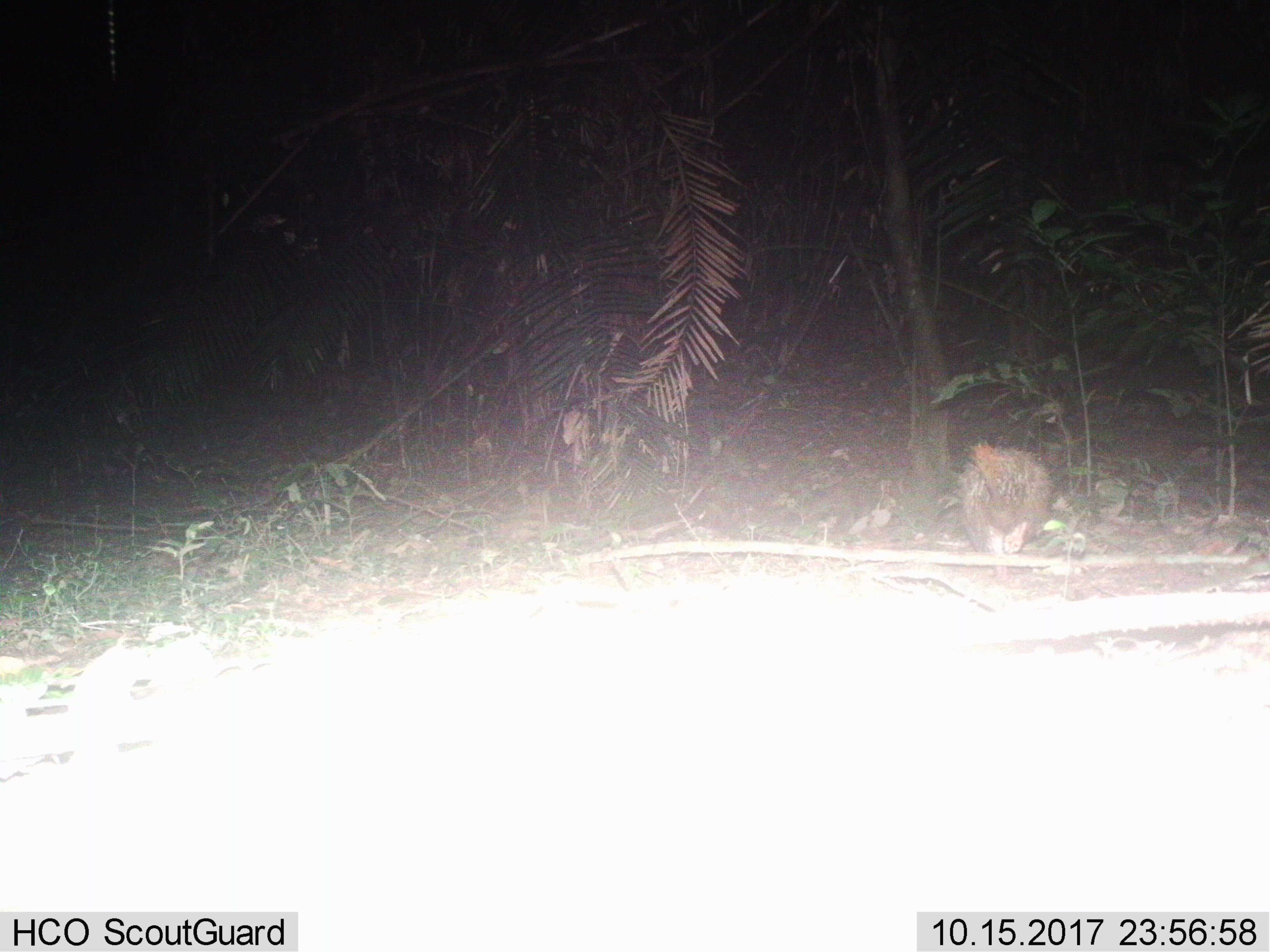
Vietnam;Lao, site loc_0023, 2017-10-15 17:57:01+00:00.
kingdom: Animalia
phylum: Chordata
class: Mammalia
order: Rodentia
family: Hystricidae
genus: Atherurus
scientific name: Atherurus macrourus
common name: asiatic brush-tailed porcupine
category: asiatic brush tailed porcupine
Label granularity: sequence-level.